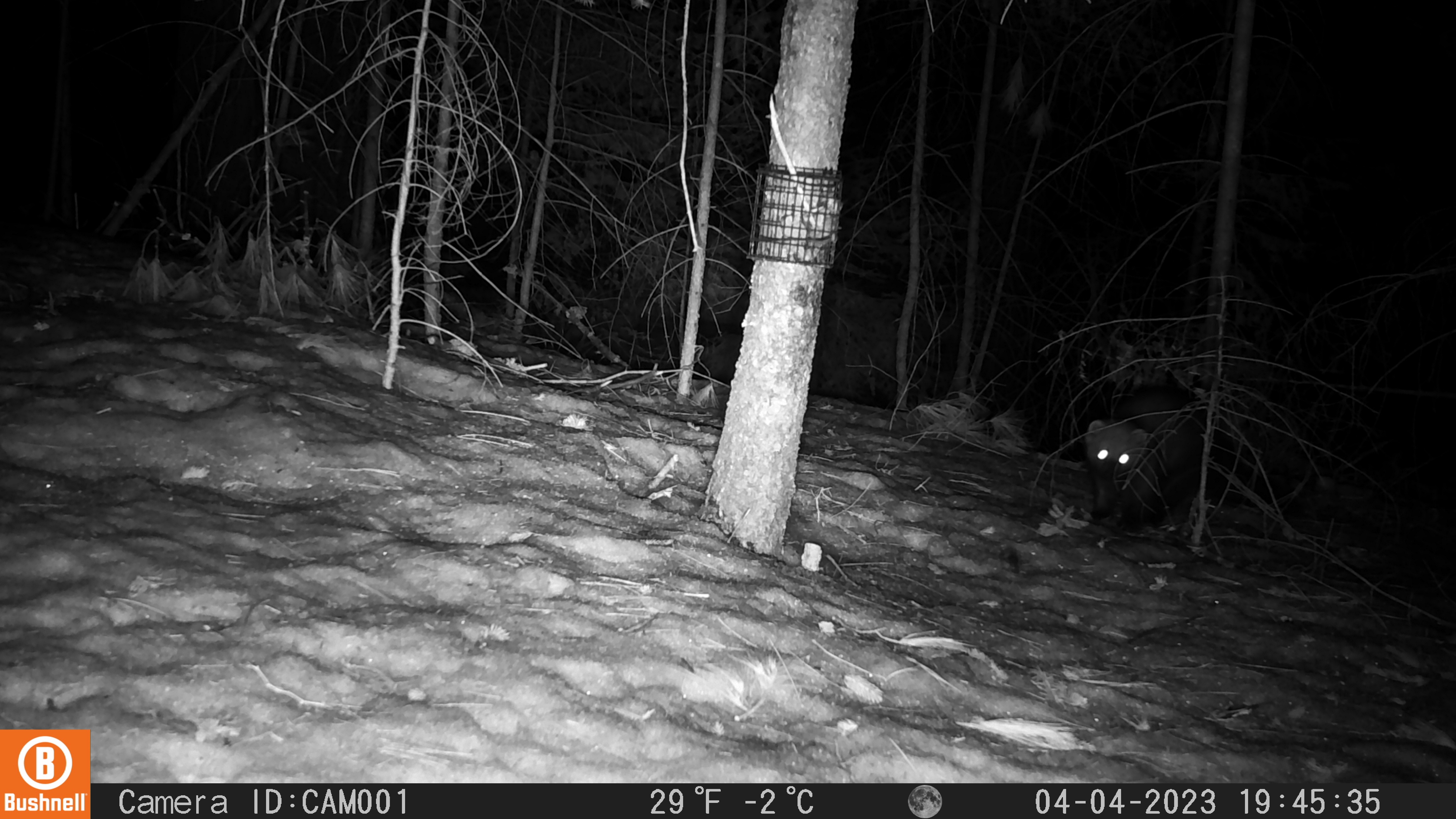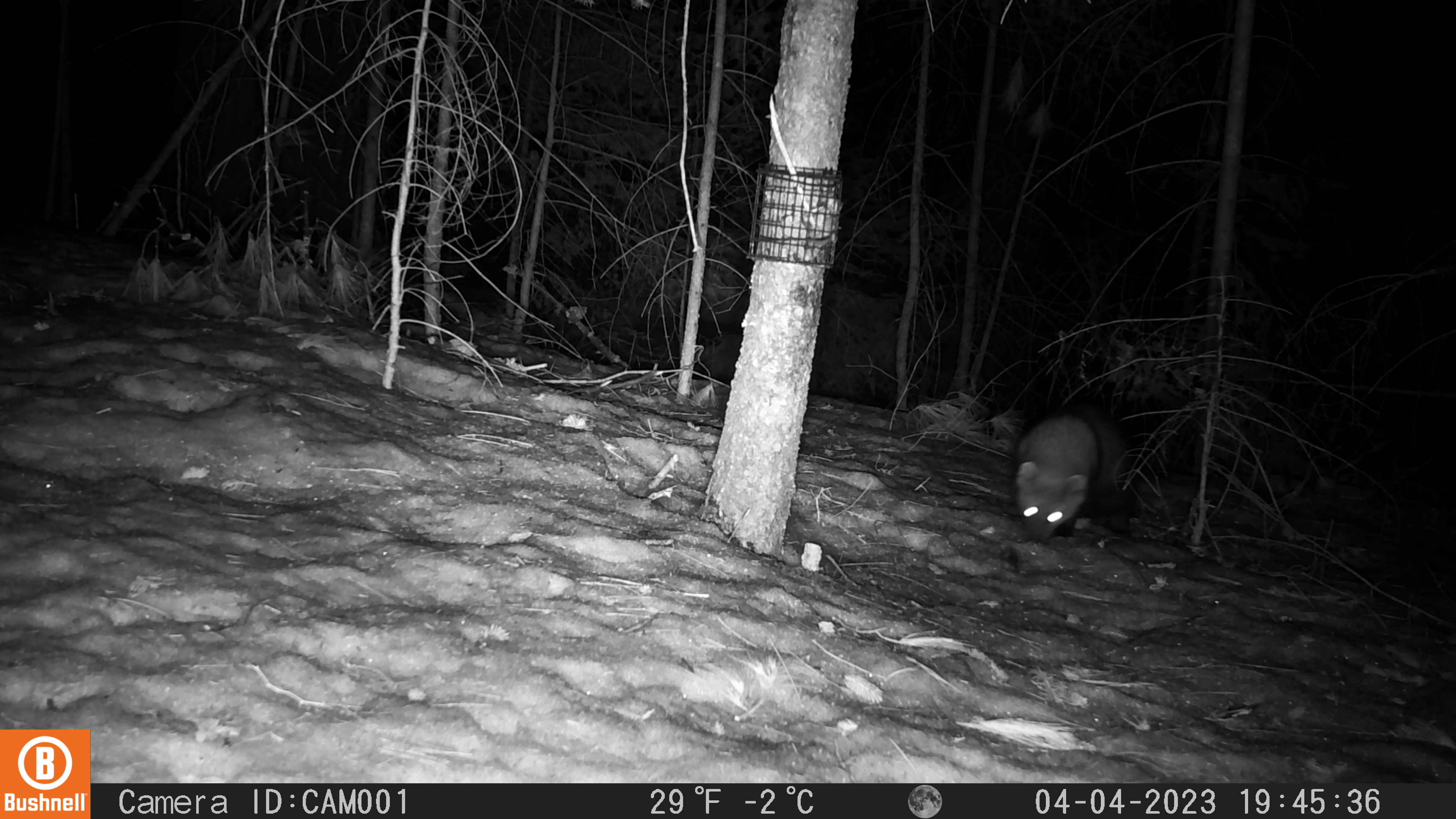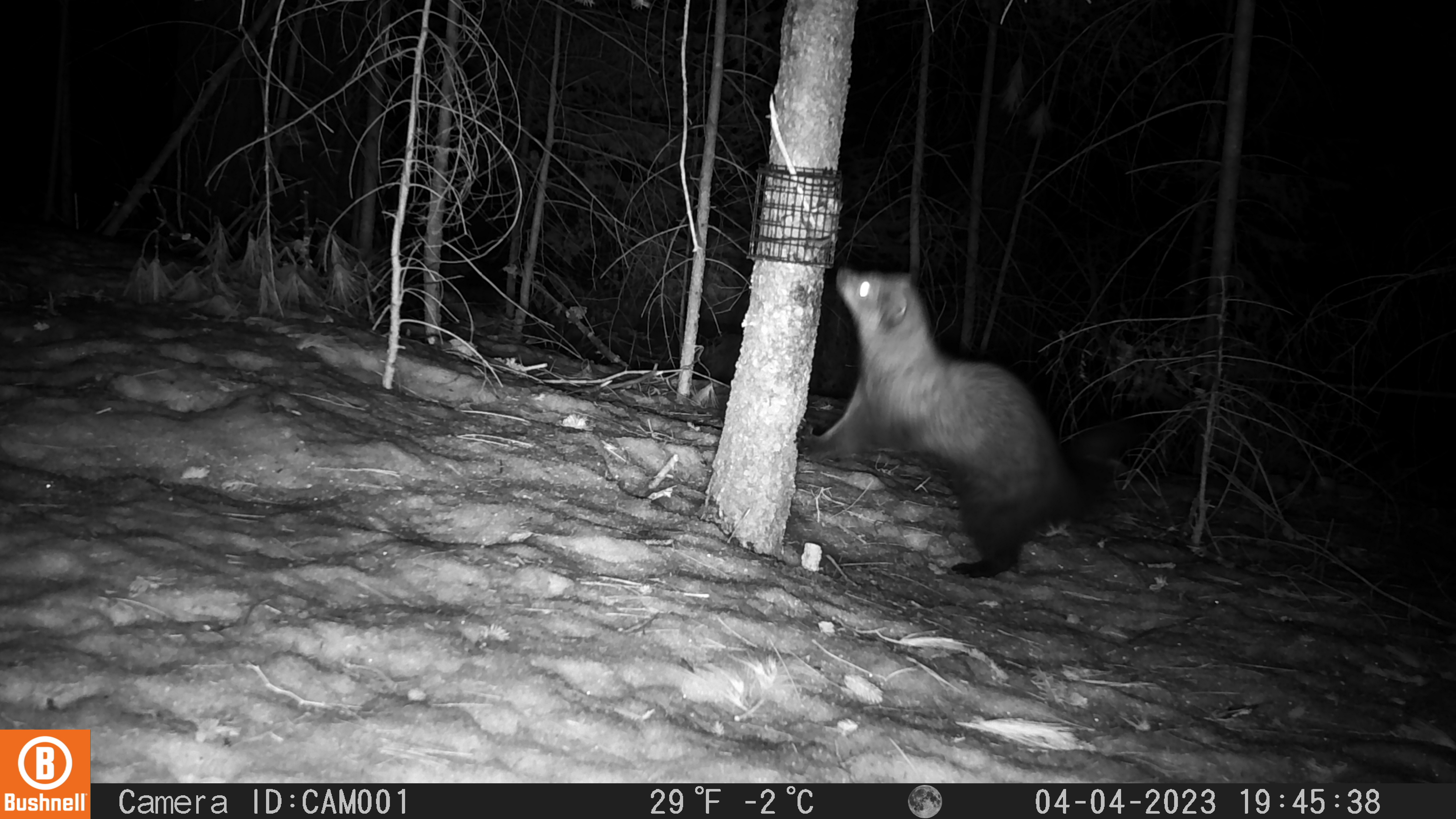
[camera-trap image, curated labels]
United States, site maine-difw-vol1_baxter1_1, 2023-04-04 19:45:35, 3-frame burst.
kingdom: Animalia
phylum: Chordata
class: Mammalia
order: Carnivora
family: Mustelidae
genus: Pekania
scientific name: Pekania pennanti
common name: fisher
Fisher (Pekania pennanti).